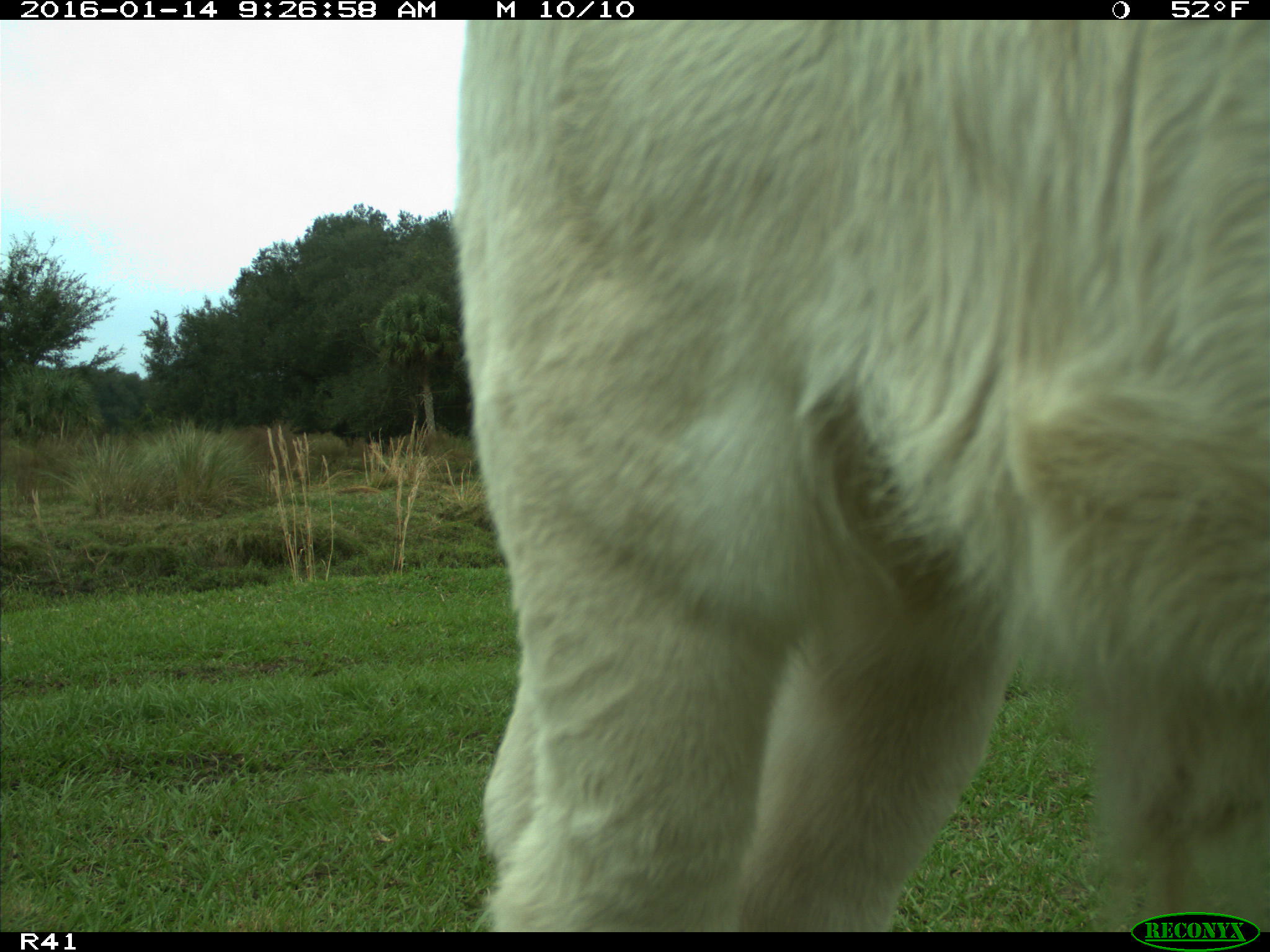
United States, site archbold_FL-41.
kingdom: Animalia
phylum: Chordata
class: Mammalia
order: Artiodactyla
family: Bovidae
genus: Bos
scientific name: Bos taurus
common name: domestic cow